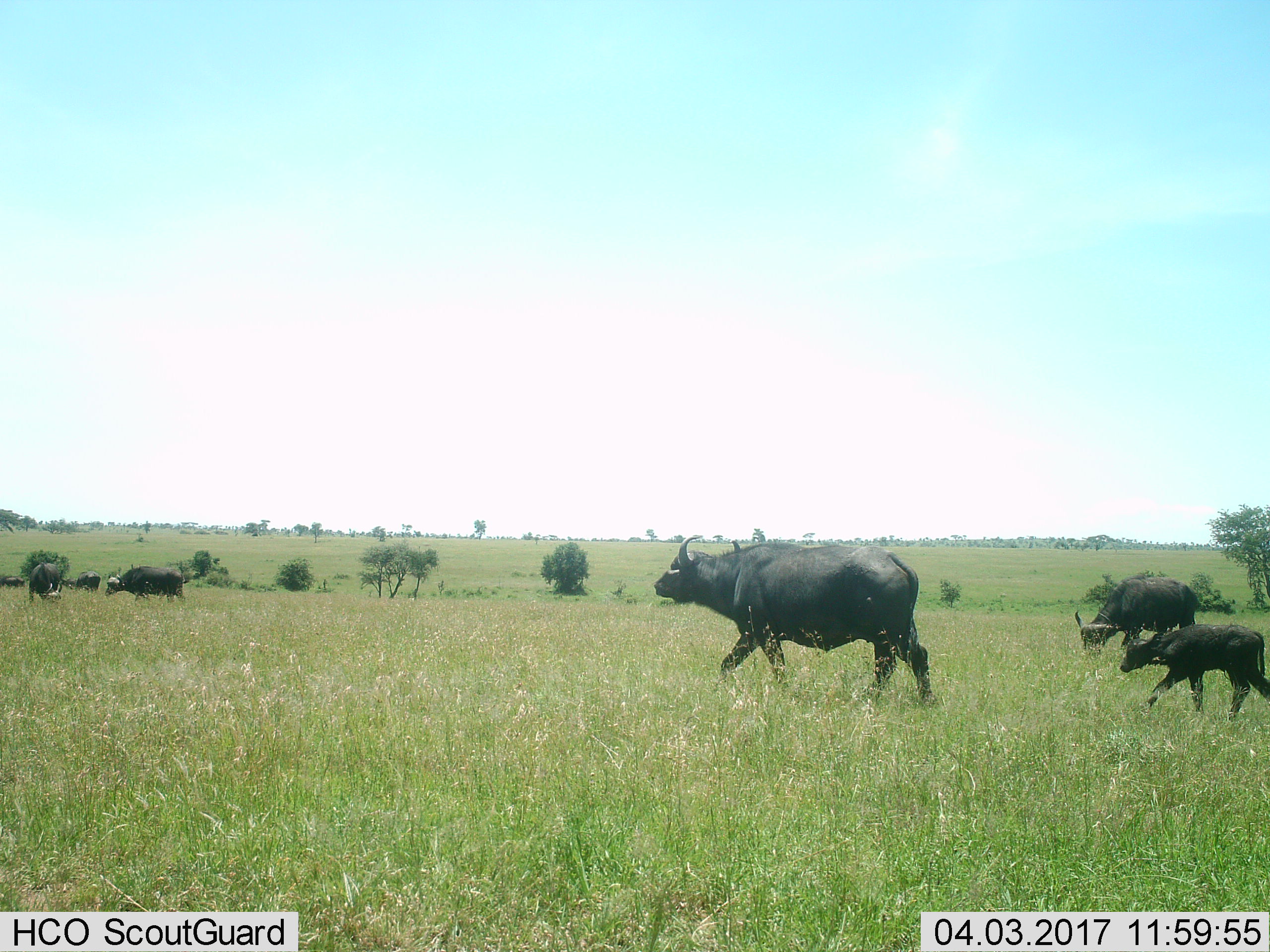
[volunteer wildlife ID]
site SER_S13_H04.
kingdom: Animalia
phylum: Chordata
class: Mammalia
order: Artiodactyla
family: Bovidae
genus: Syncerus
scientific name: Syncerus caffer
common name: african buffalo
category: buffalo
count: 7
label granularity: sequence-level